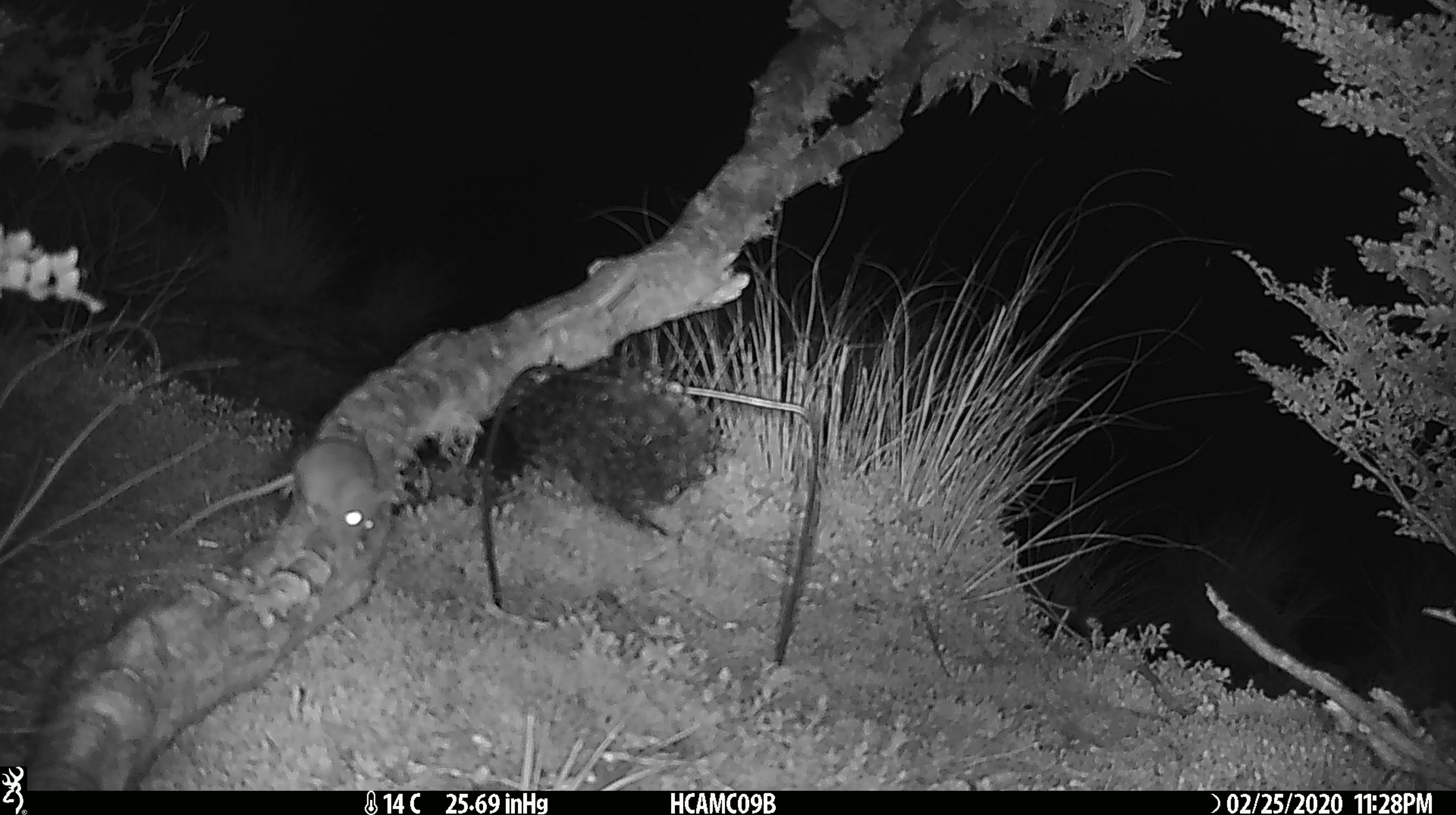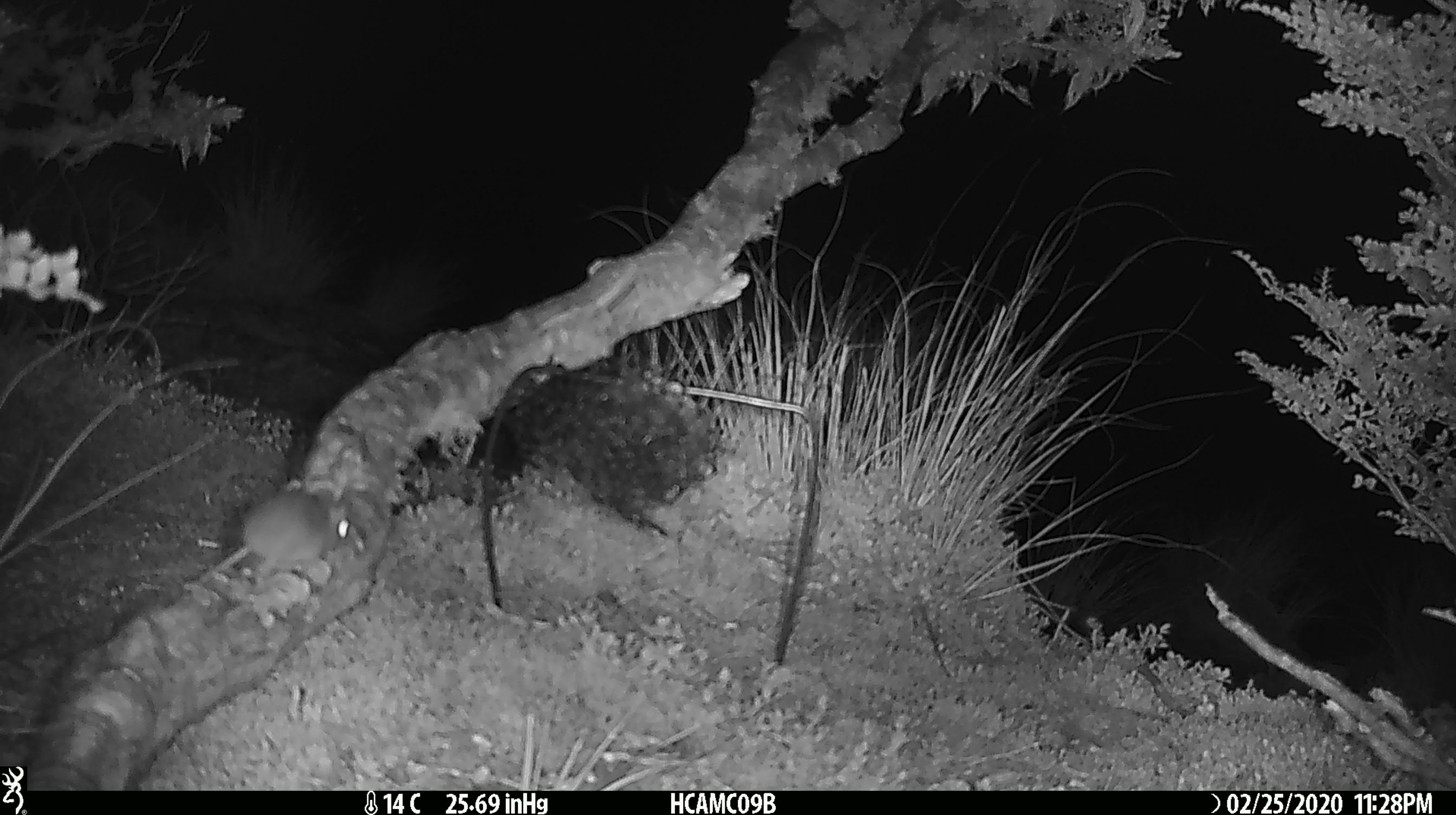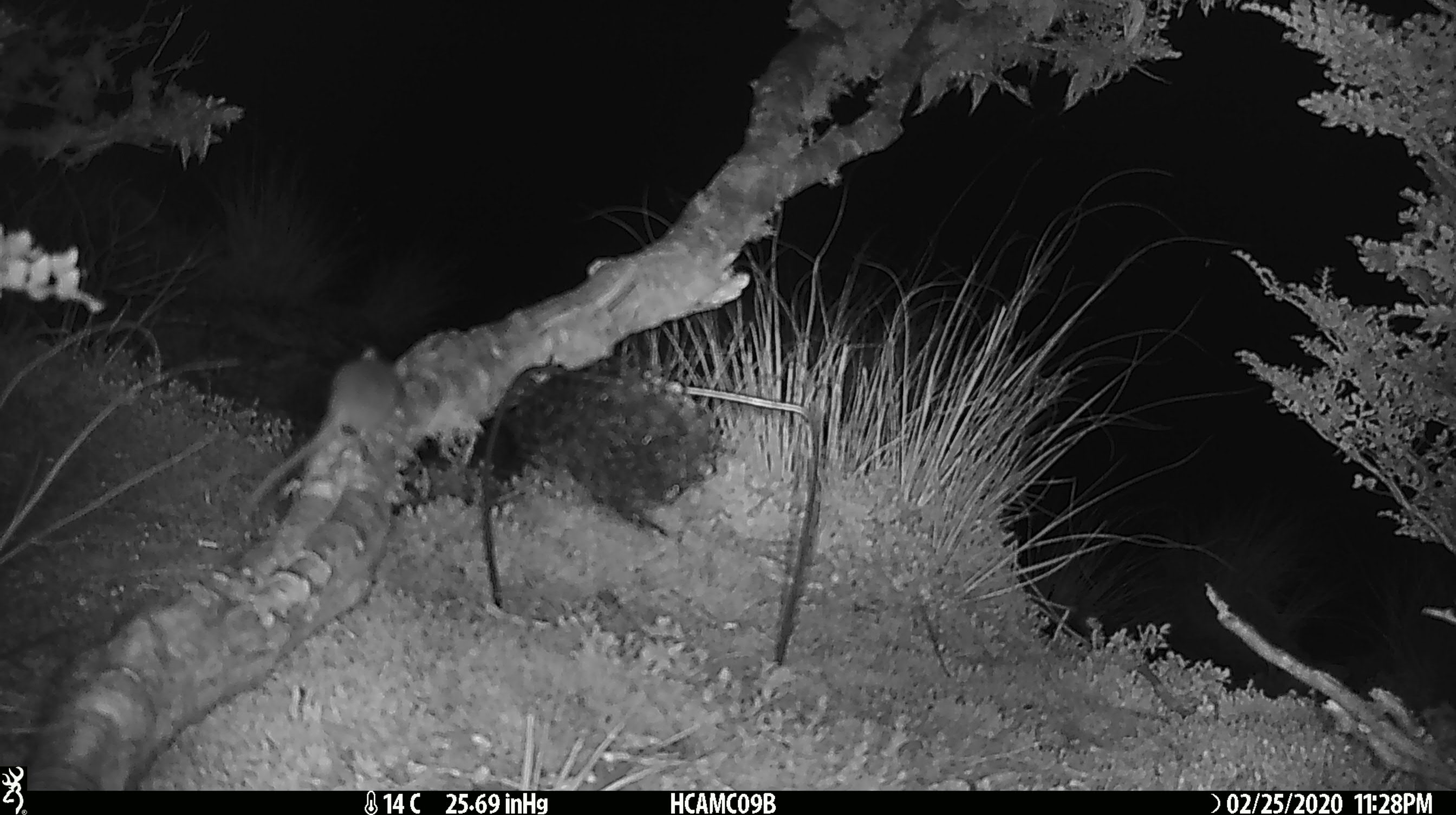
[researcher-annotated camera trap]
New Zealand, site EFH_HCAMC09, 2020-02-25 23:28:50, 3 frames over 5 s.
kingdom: Animalia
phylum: Chordata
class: Mammalia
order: Rodentia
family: Muridae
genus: Mus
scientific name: Mus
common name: mouse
Mouse (Mus).